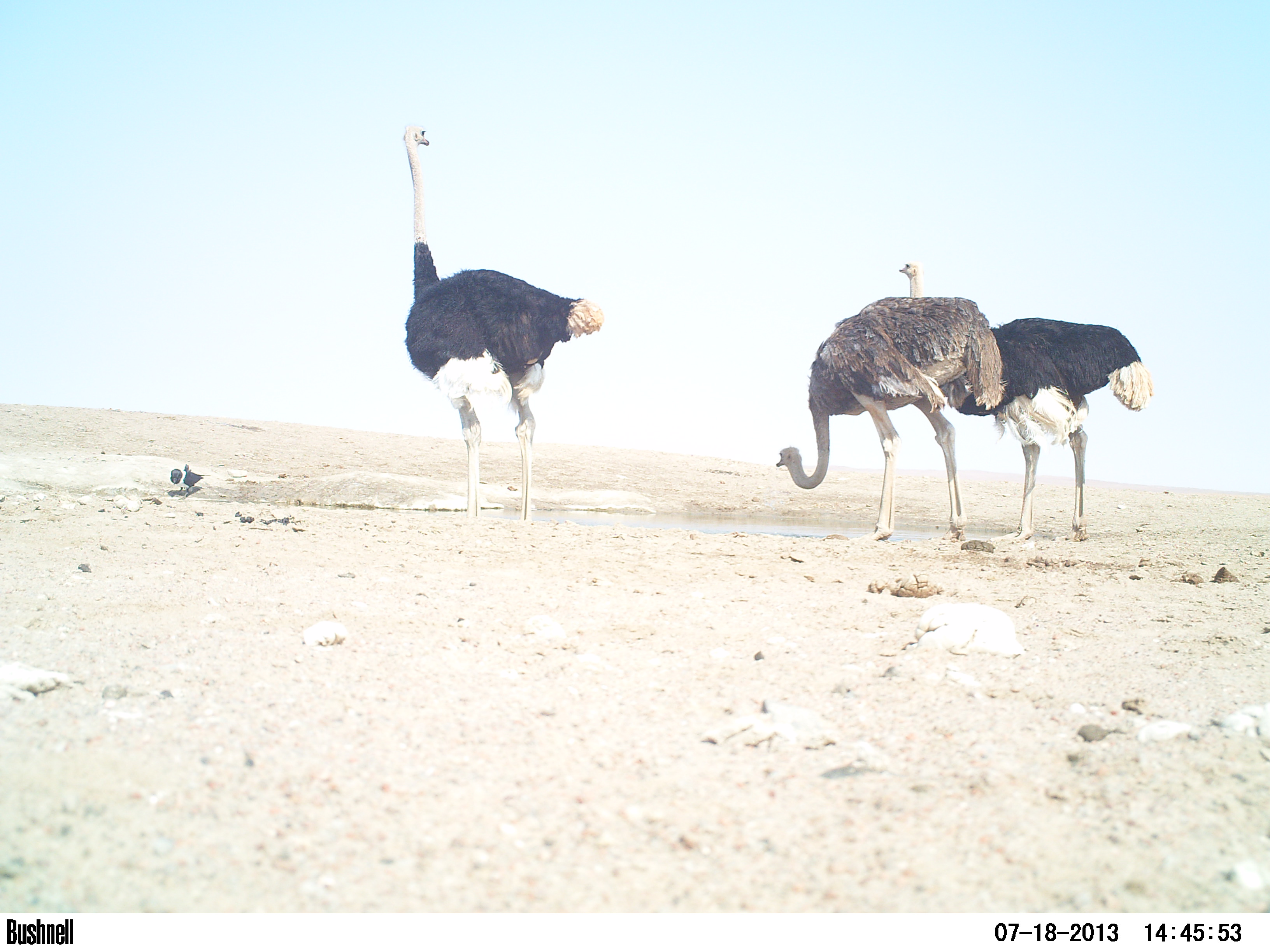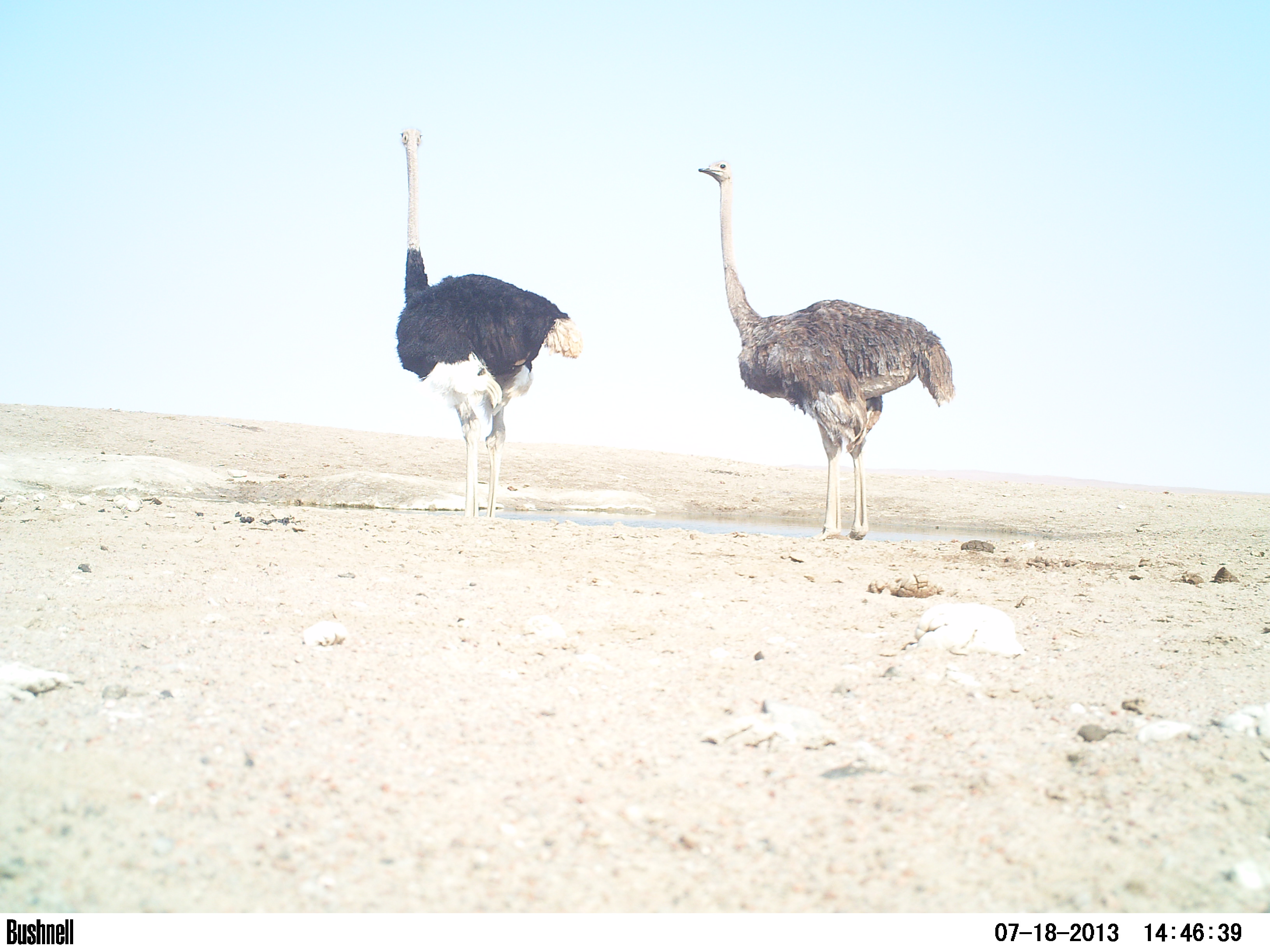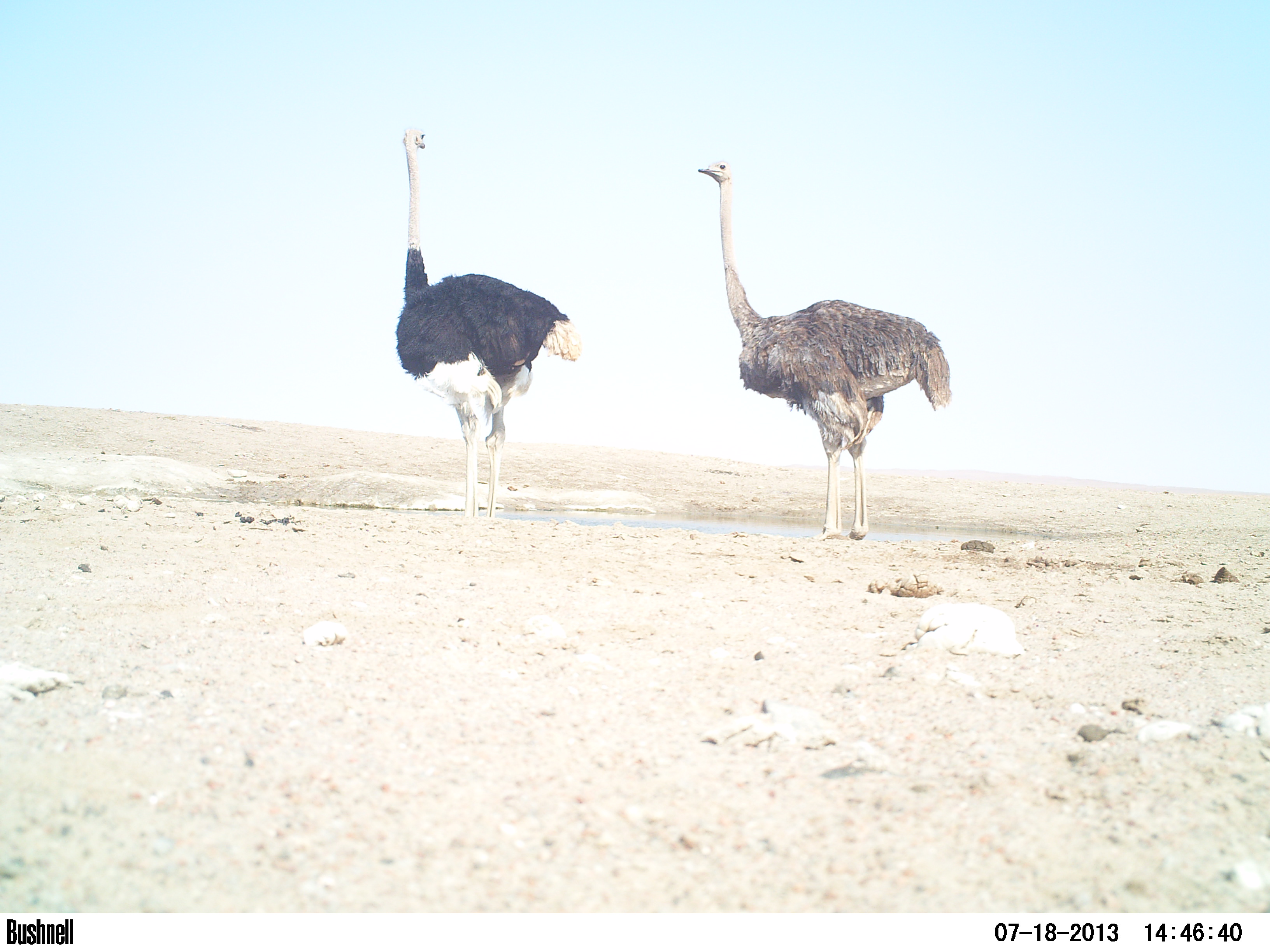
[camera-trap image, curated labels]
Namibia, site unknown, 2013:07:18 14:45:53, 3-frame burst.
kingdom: Animalia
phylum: Chordata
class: Aves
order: Struthioniformes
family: Struthionidae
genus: Struthio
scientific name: Struthio camelus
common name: common ostrich